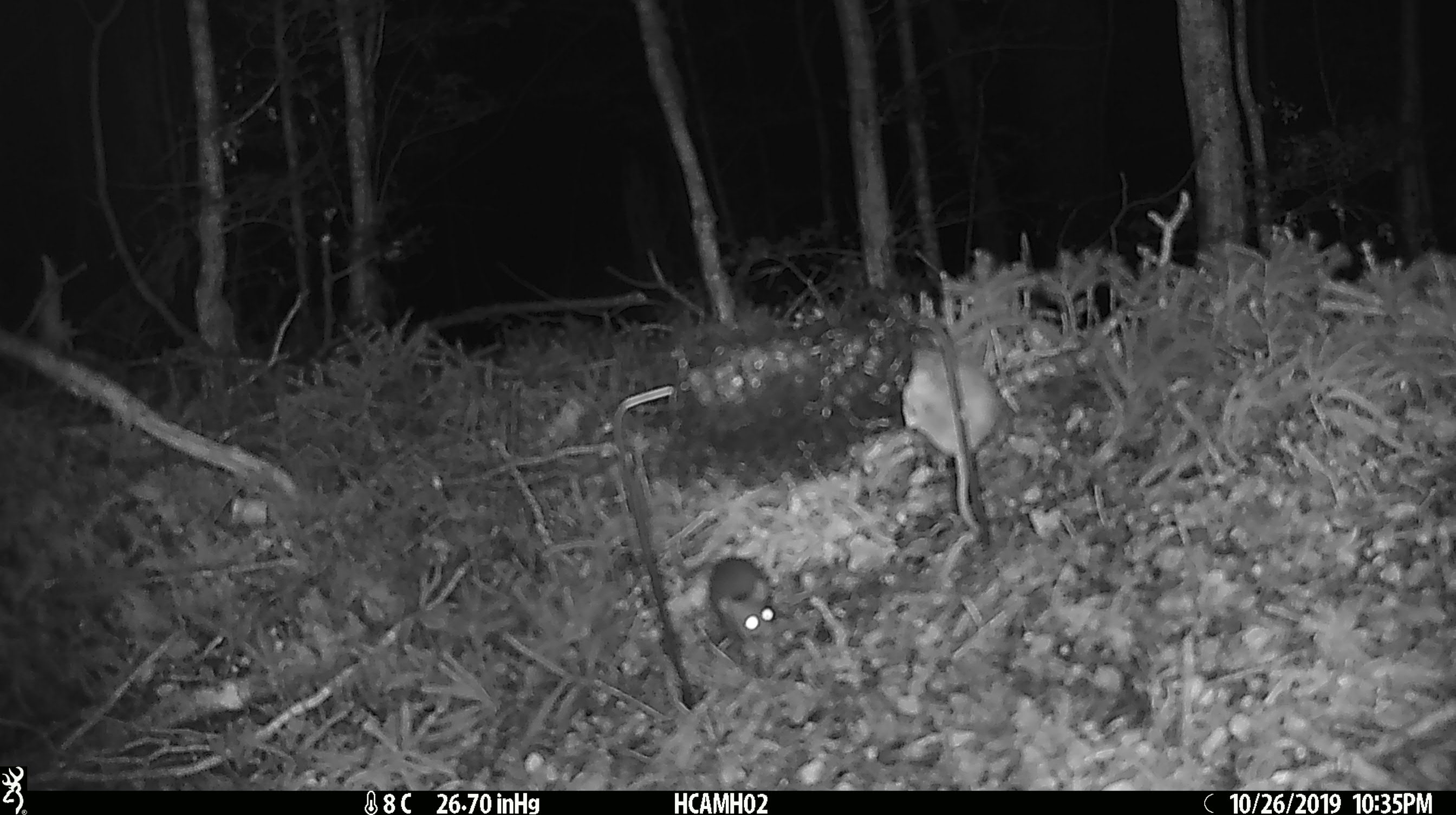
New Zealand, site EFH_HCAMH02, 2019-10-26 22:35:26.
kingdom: Animalia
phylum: Chordata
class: Mammalia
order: Rodentia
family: Muridae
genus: Mus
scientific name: Mus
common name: mouse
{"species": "mouse (Mus)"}